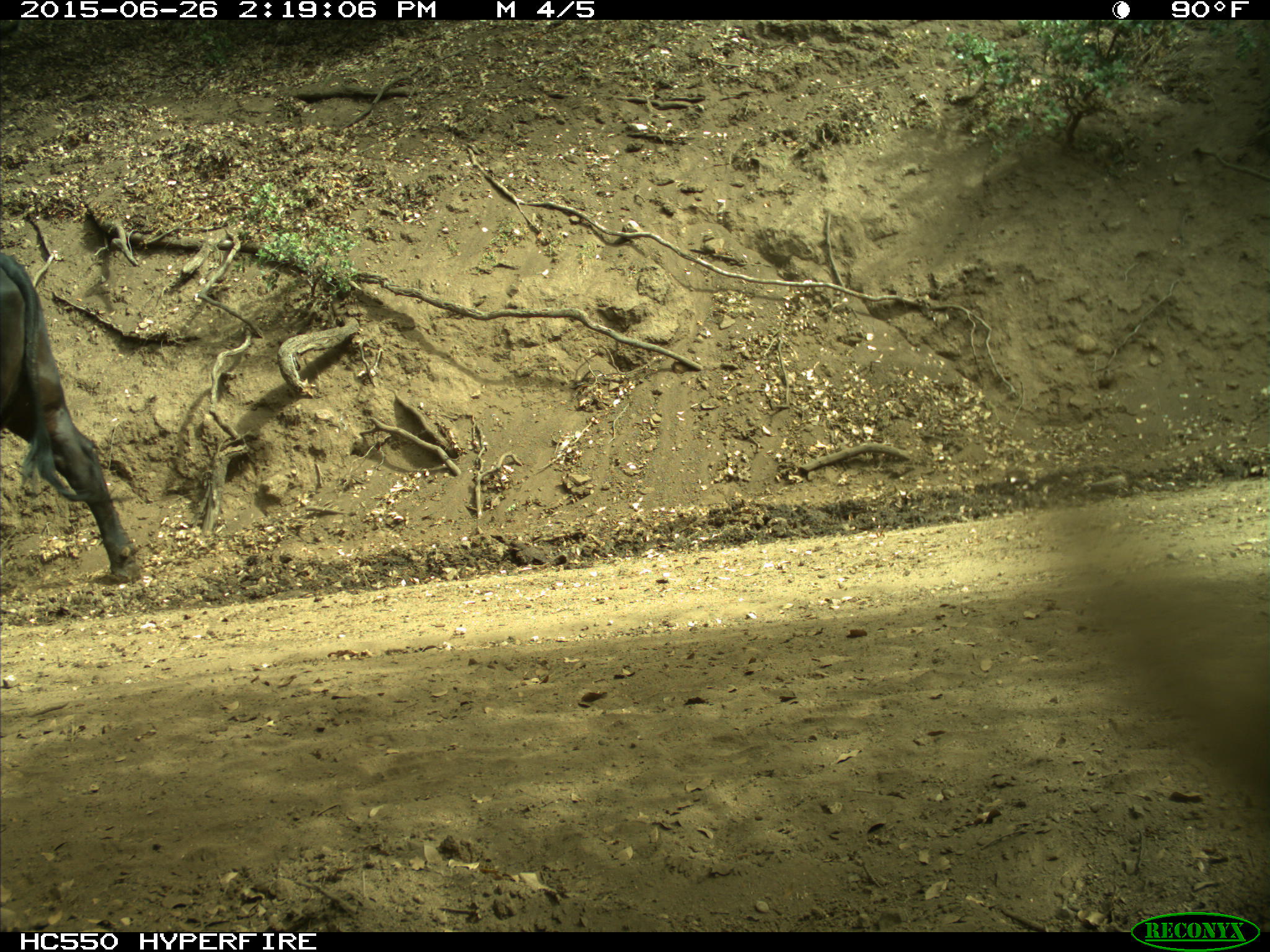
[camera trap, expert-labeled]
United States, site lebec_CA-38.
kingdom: Animalia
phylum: Chordata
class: Mammalia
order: Artiodactyla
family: Bovidae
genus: Bos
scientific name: Bos taurus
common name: domestic cow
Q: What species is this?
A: Bos taurus (domestic cow).